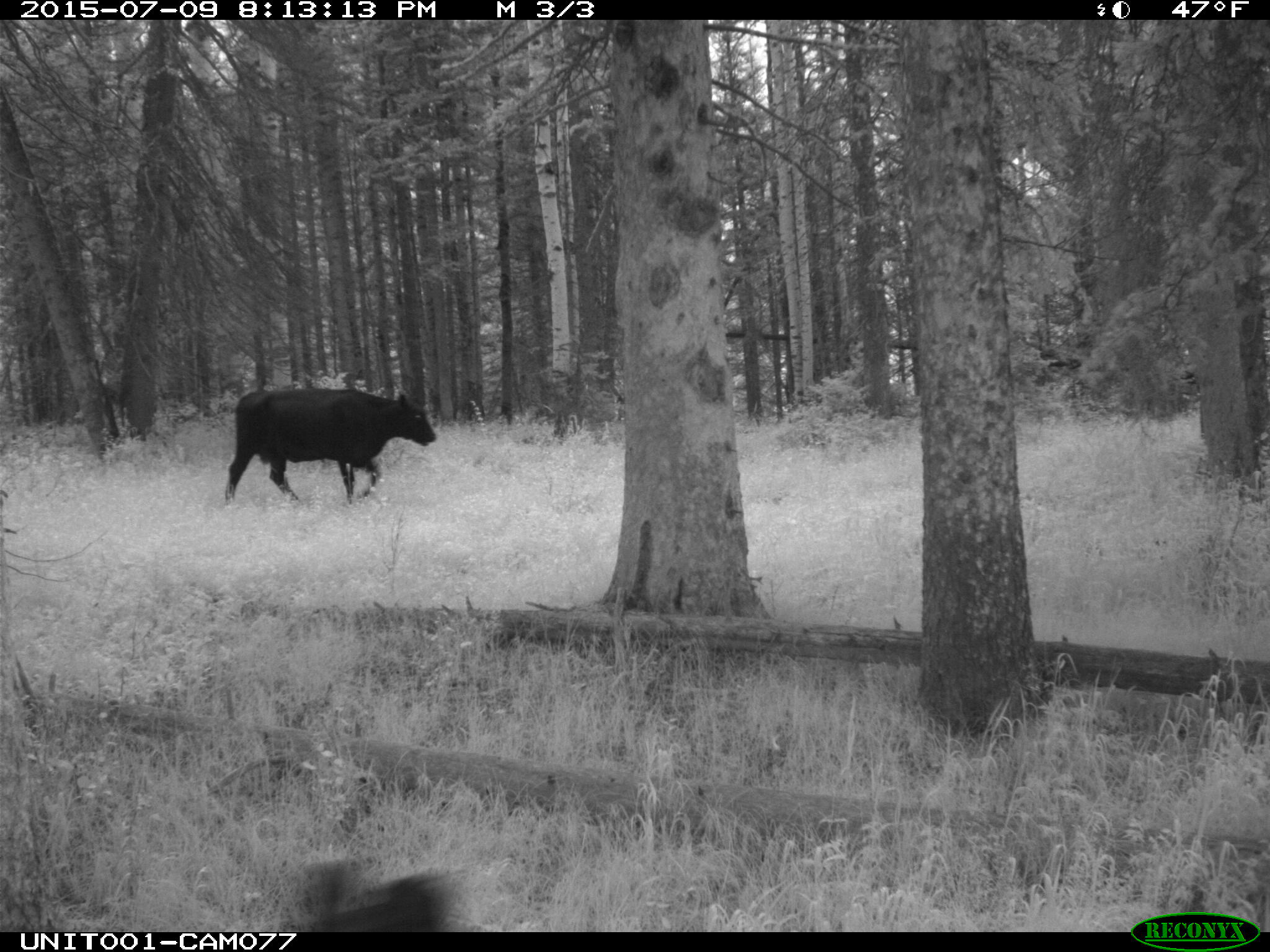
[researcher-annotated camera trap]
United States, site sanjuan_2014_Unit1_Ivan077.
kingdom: Animalia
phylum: Chordata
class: Mammalia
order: Artiodactyla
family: Bovidae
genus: Bos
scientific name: Bos taurus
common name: domestic cow